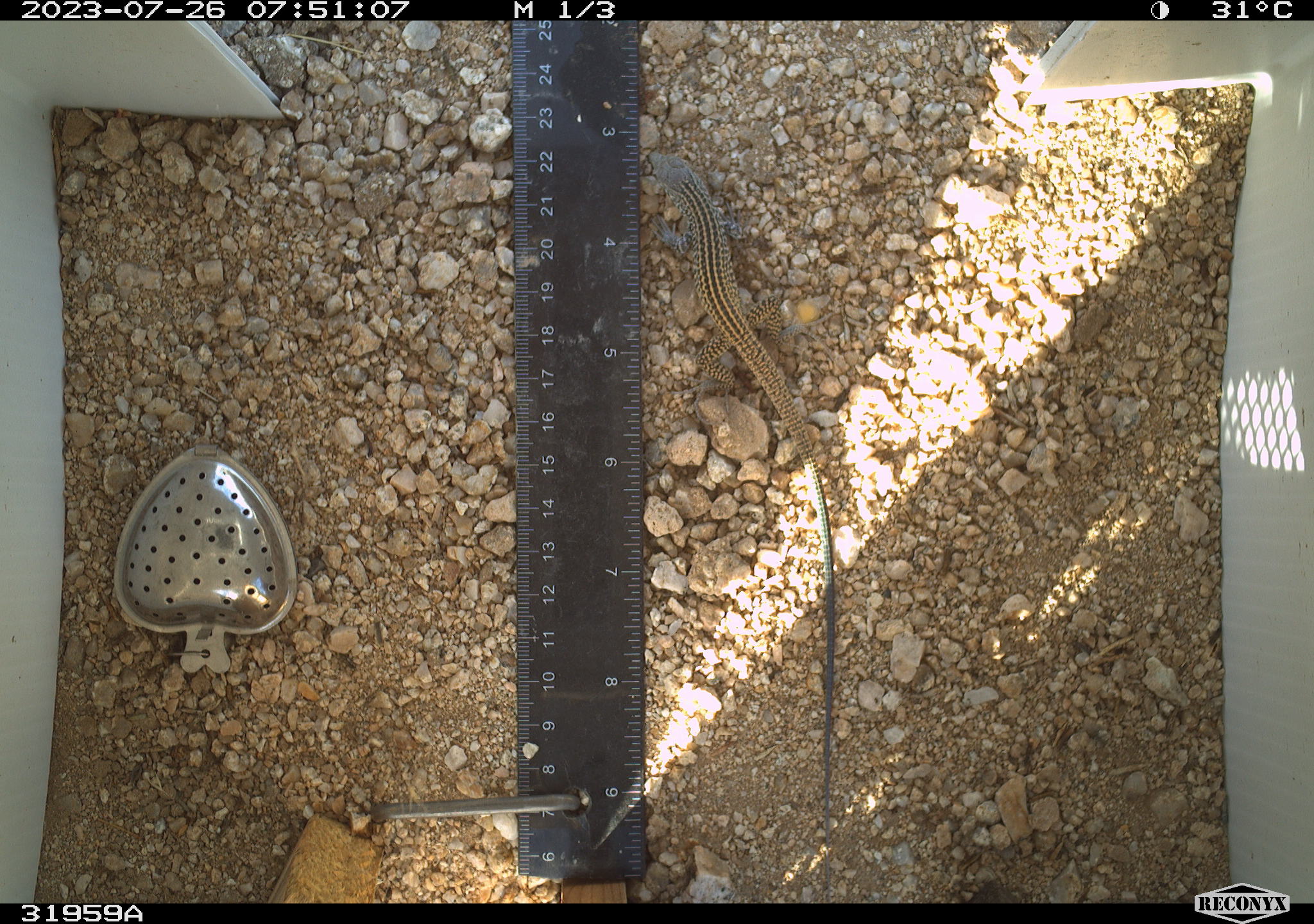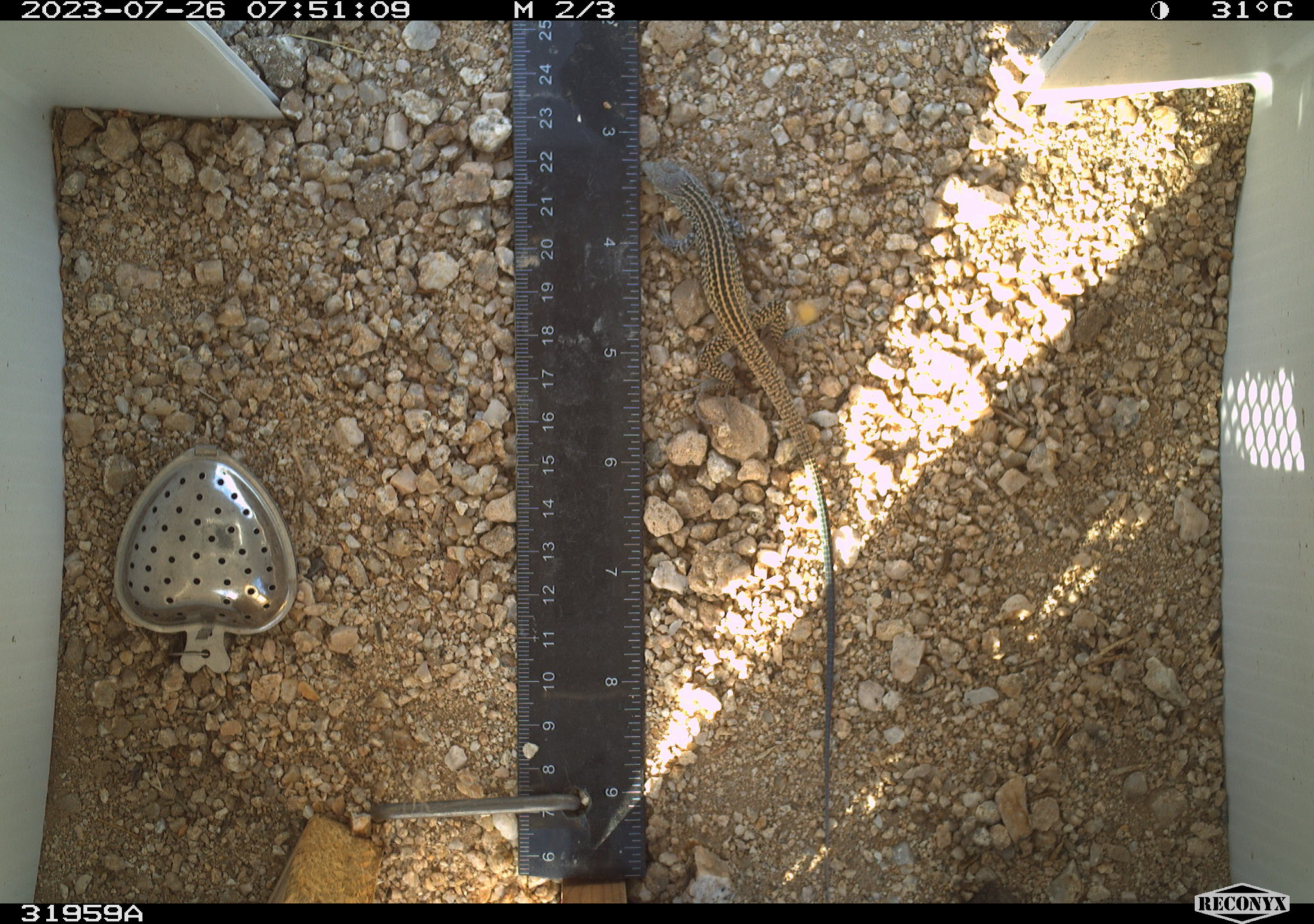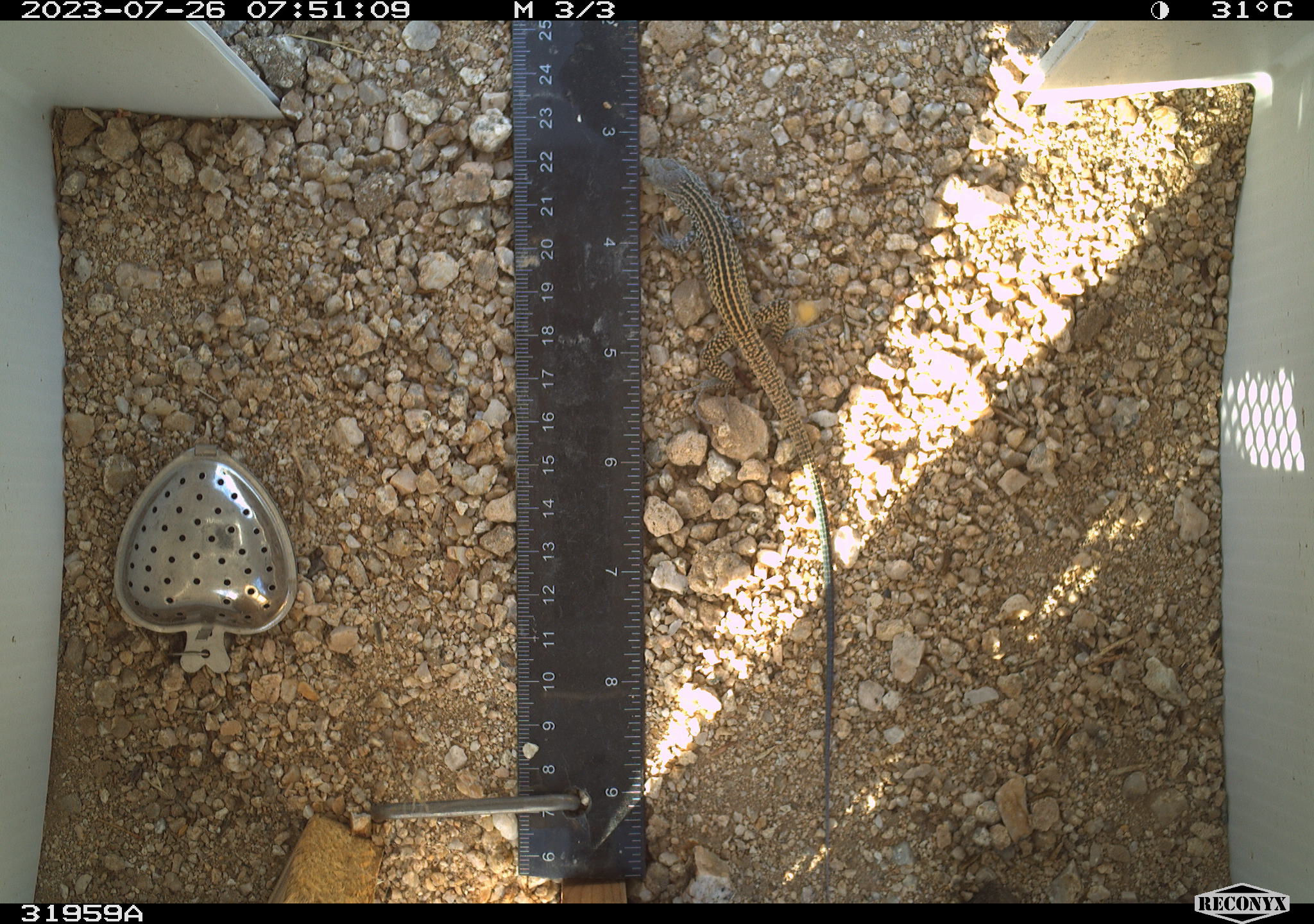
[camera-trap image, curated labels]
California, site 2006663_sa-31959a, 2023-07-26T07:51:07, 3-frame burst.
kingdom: Animalia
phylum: Chordata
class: Reptilia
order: Squamata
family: Teiidae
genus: Aspidoscelis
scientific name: Aspidoscelis tigris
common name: western whiptail